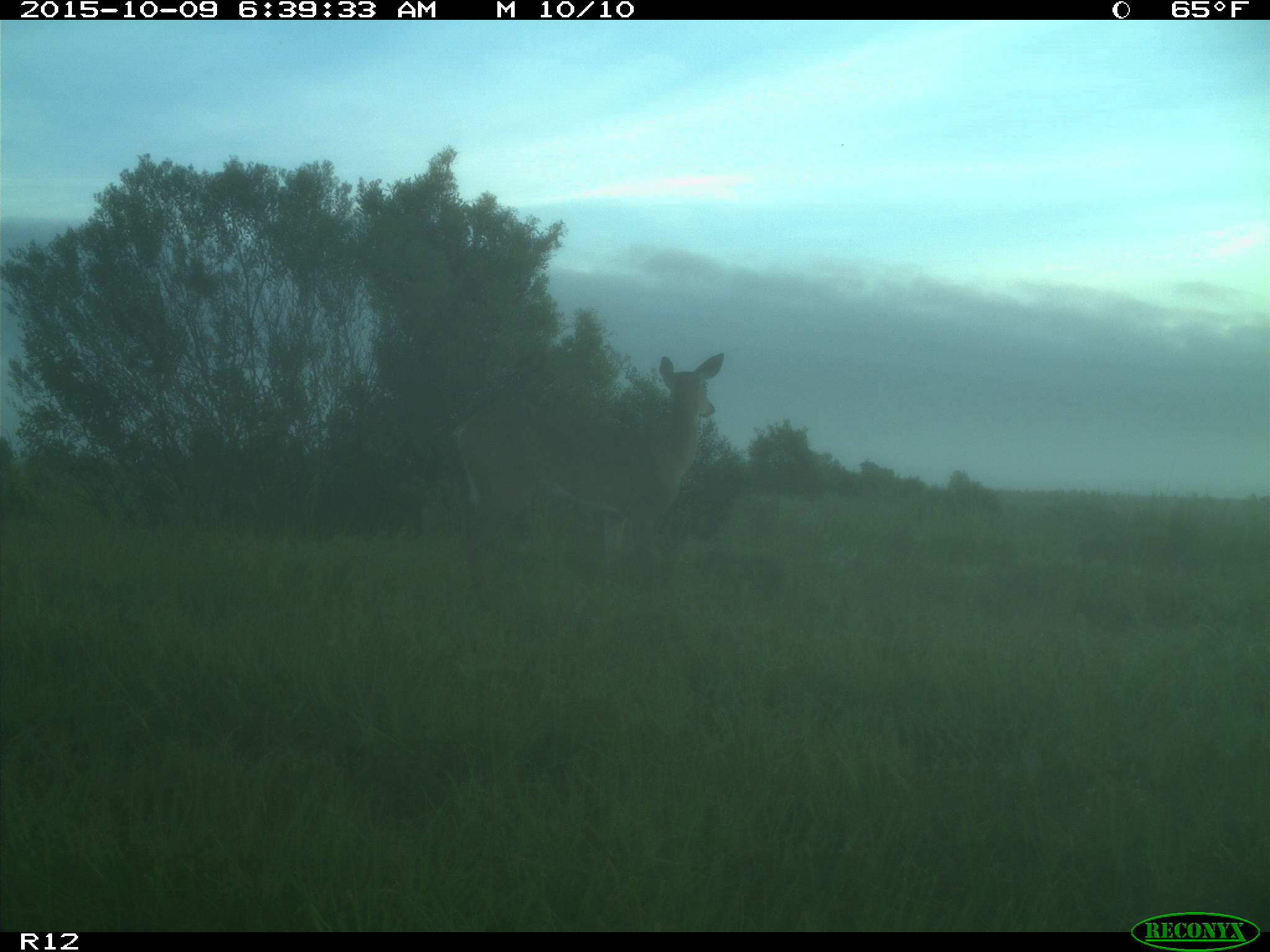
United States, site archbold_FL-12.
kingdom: Animalia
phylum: Chordata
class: Mammalia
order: Artiodactyla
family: Cervidae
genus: Odocoileus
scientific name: Odocoileus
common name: deer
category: unidentified deer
Unidentified deer (deer) (Odocoileus).